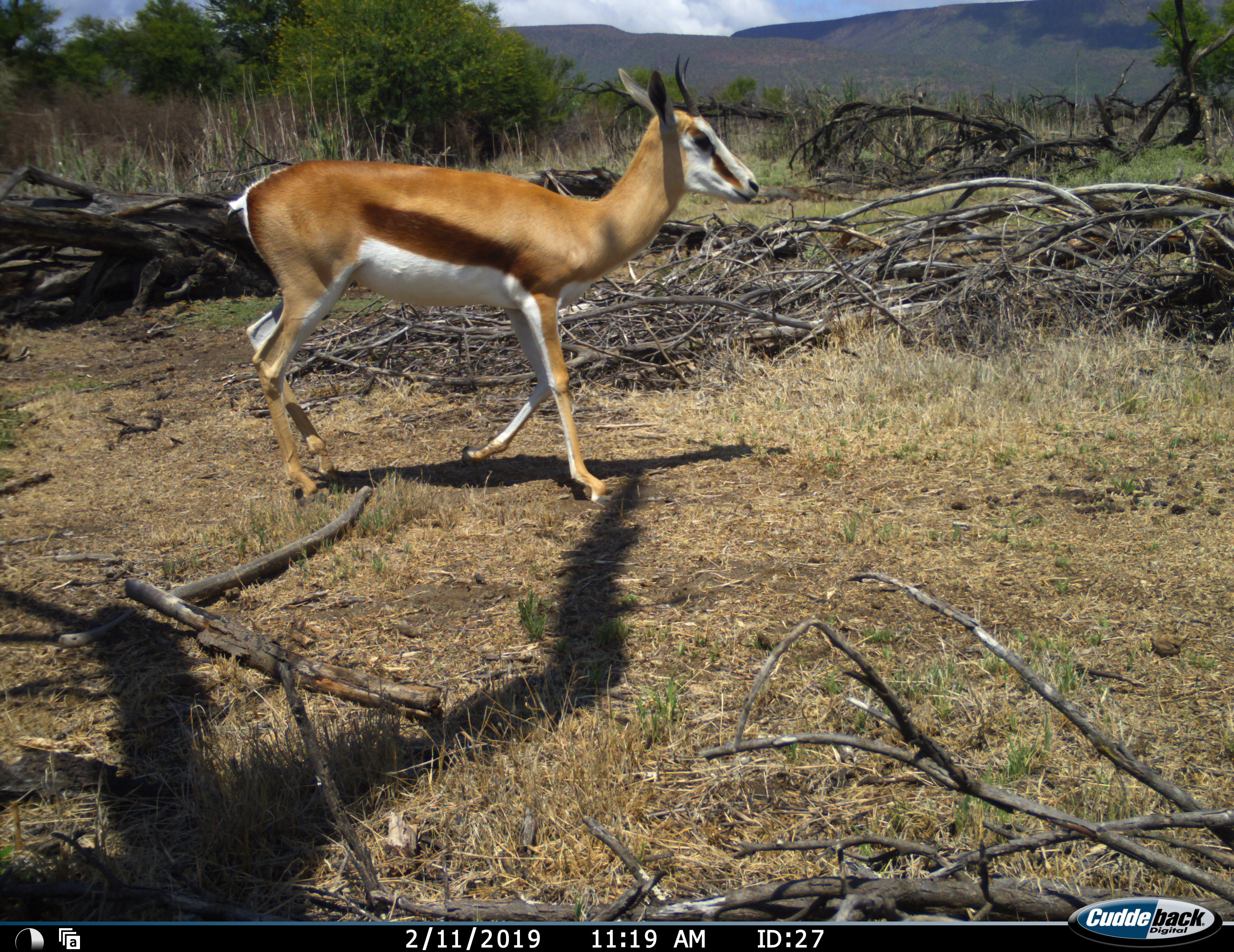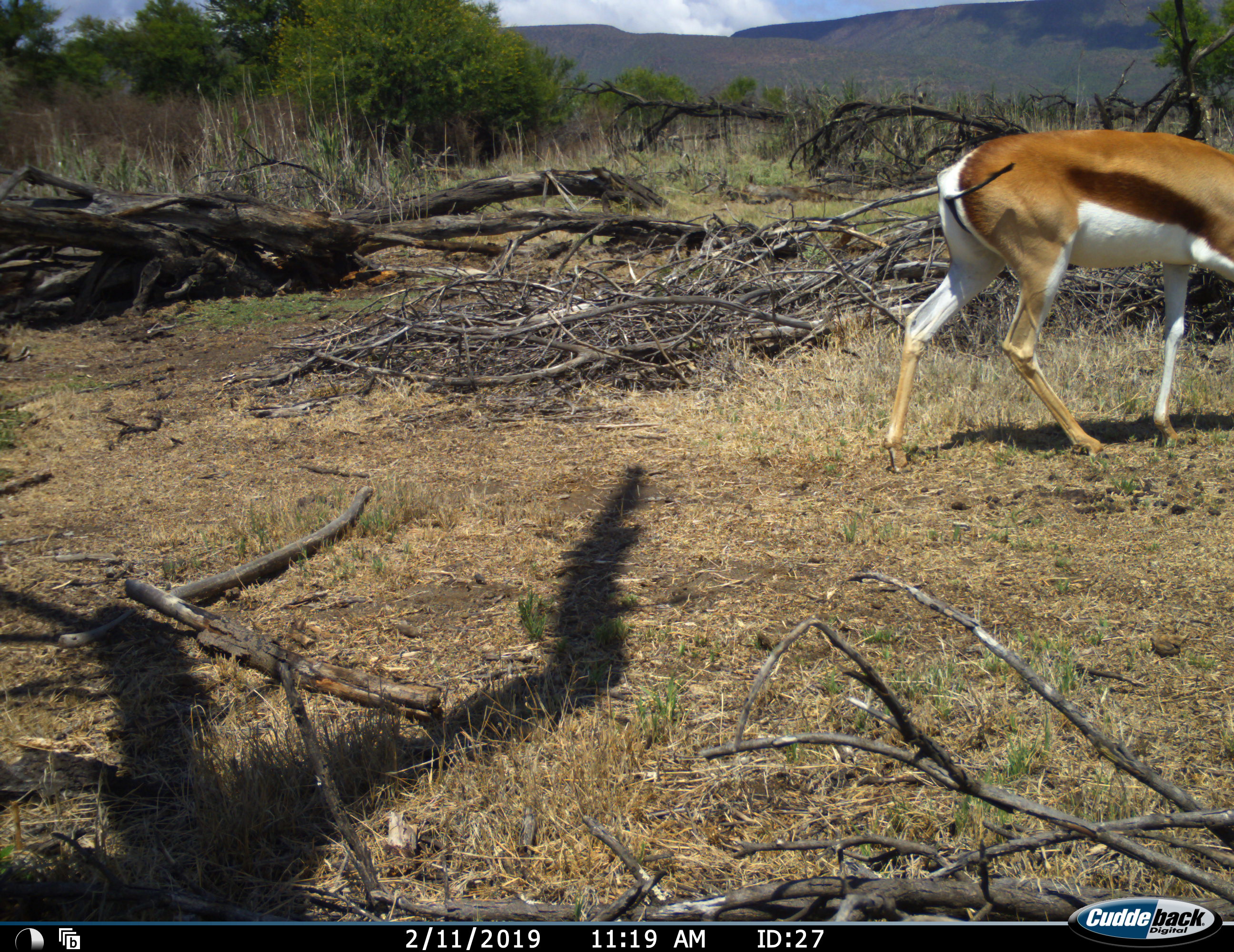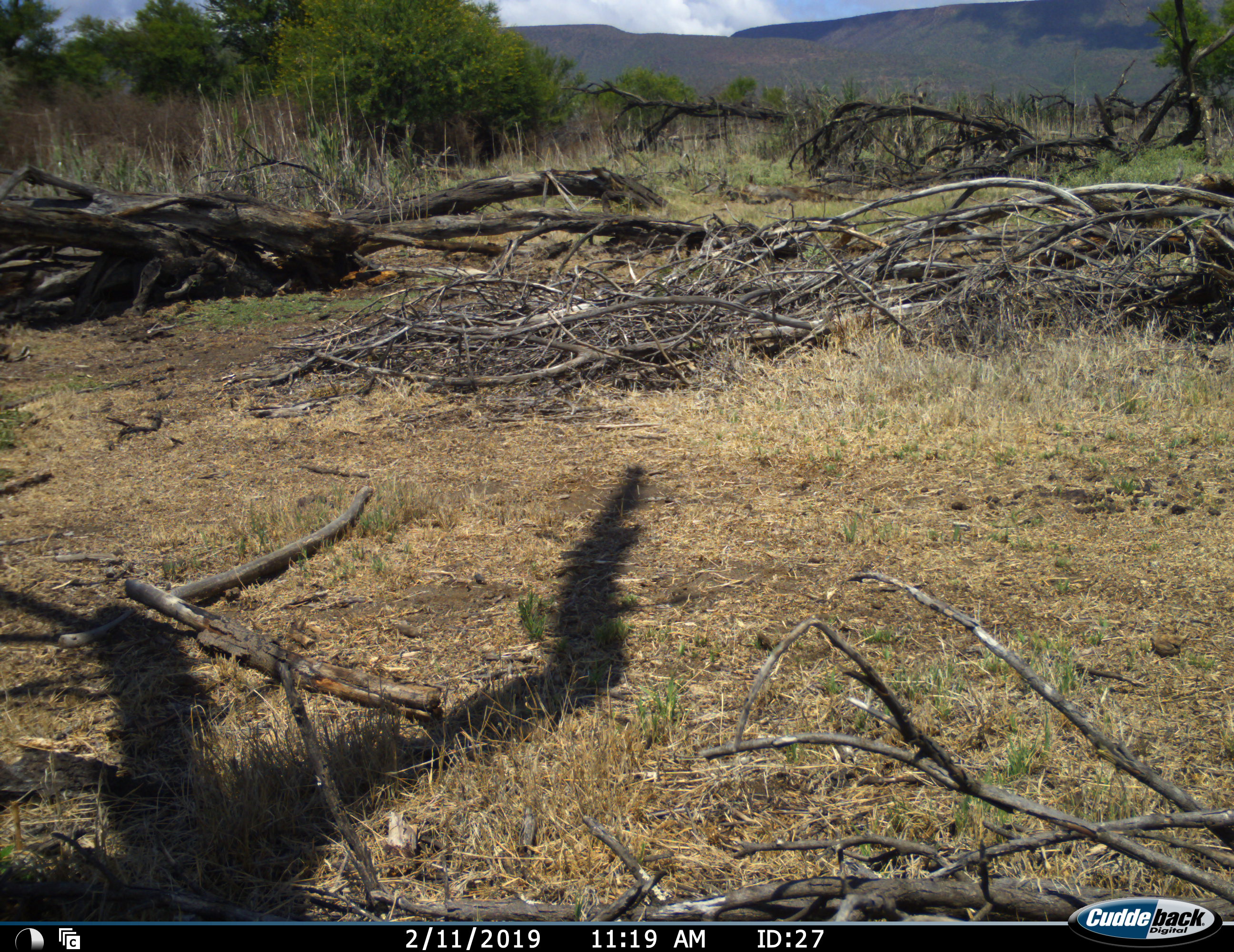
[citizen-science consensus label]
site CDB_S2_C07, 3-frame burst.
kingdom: Animalia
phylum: Chordata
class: Mammalia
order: Artiodactyla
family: Bovidae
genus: Antidorcas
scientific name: Antidorcas marsupialis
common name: springbok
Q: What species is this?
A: Springbok (Antidorcas marsupialis).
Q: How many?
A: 1.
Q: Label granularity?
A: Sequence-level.